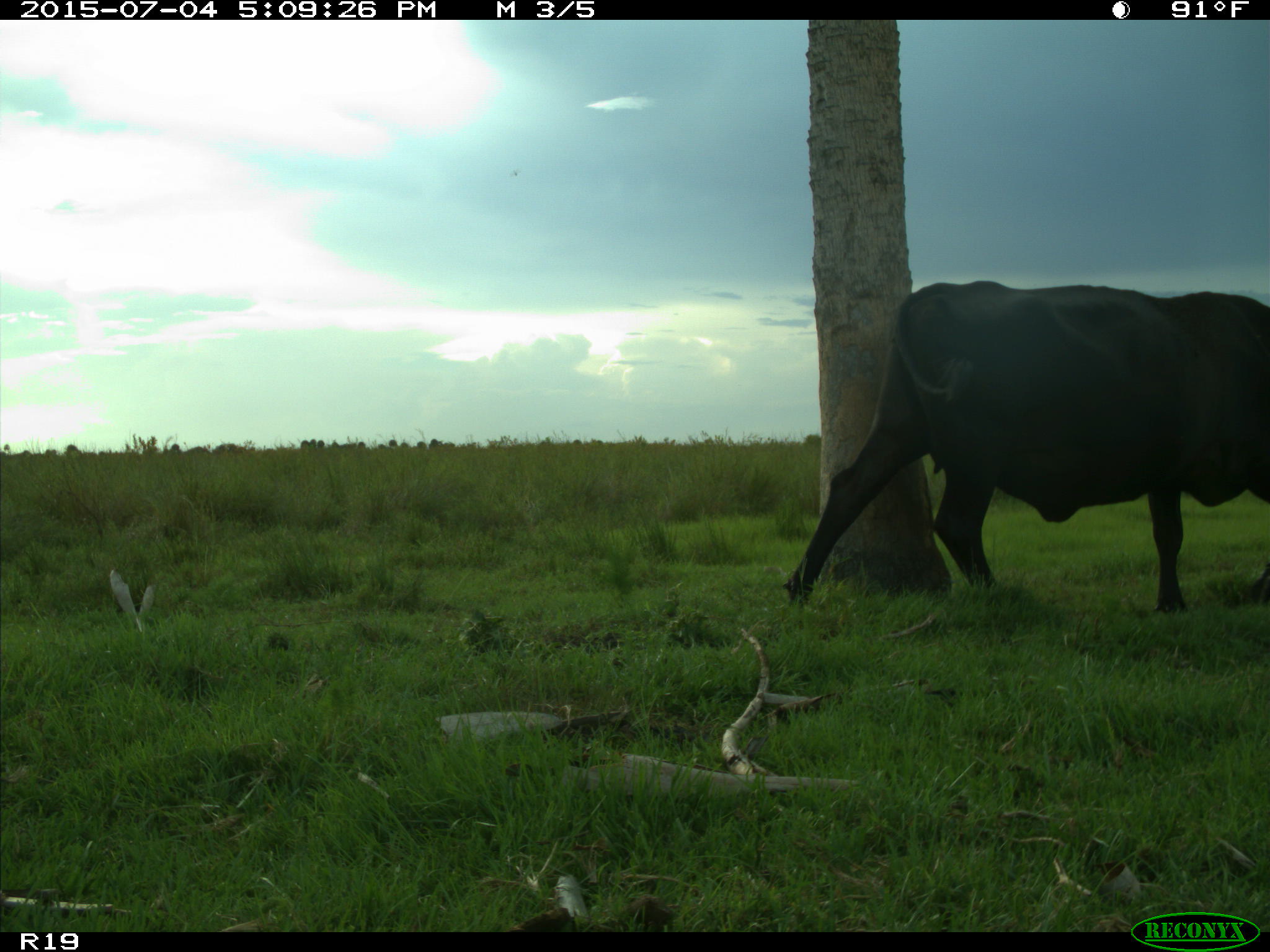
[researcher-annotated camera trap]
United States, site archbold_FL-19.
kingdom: Animalia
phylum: Chordata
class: Mammalia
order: Artiodactyla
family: Bovidae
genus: Bos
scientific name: Bos taurus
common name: domestic cow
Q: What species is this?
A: Bos taurus (domestic cow).